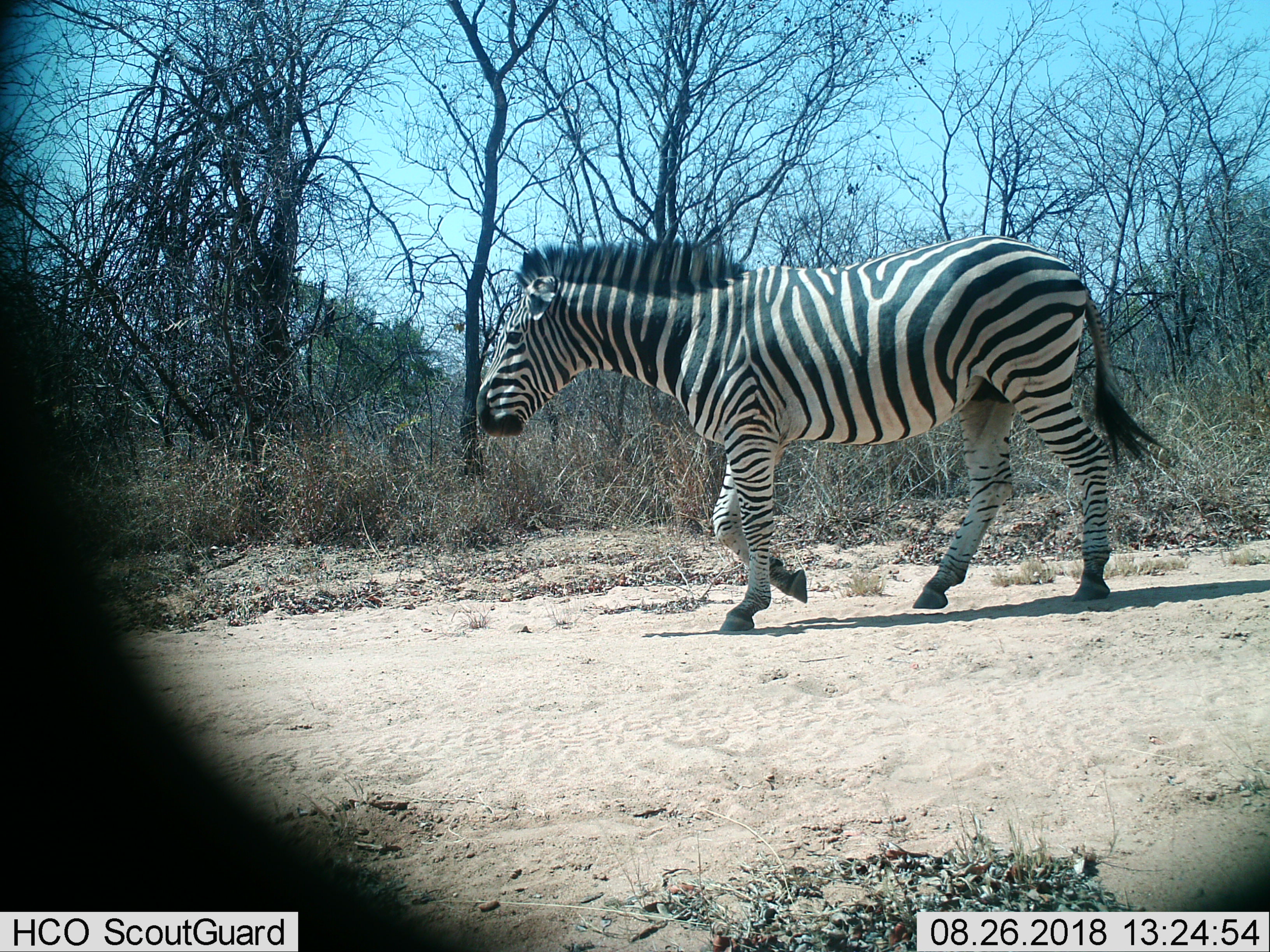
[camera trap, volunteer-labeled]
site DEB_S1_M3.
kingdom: Animalia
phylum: Chordata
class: Mammalia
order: Perissodactyla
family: Equidae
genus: Equus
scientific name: Equus quagga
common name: plains zebra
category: zebraplains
Zebraplains (plains zebra) (Equus quagga), count 1. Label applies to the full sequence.